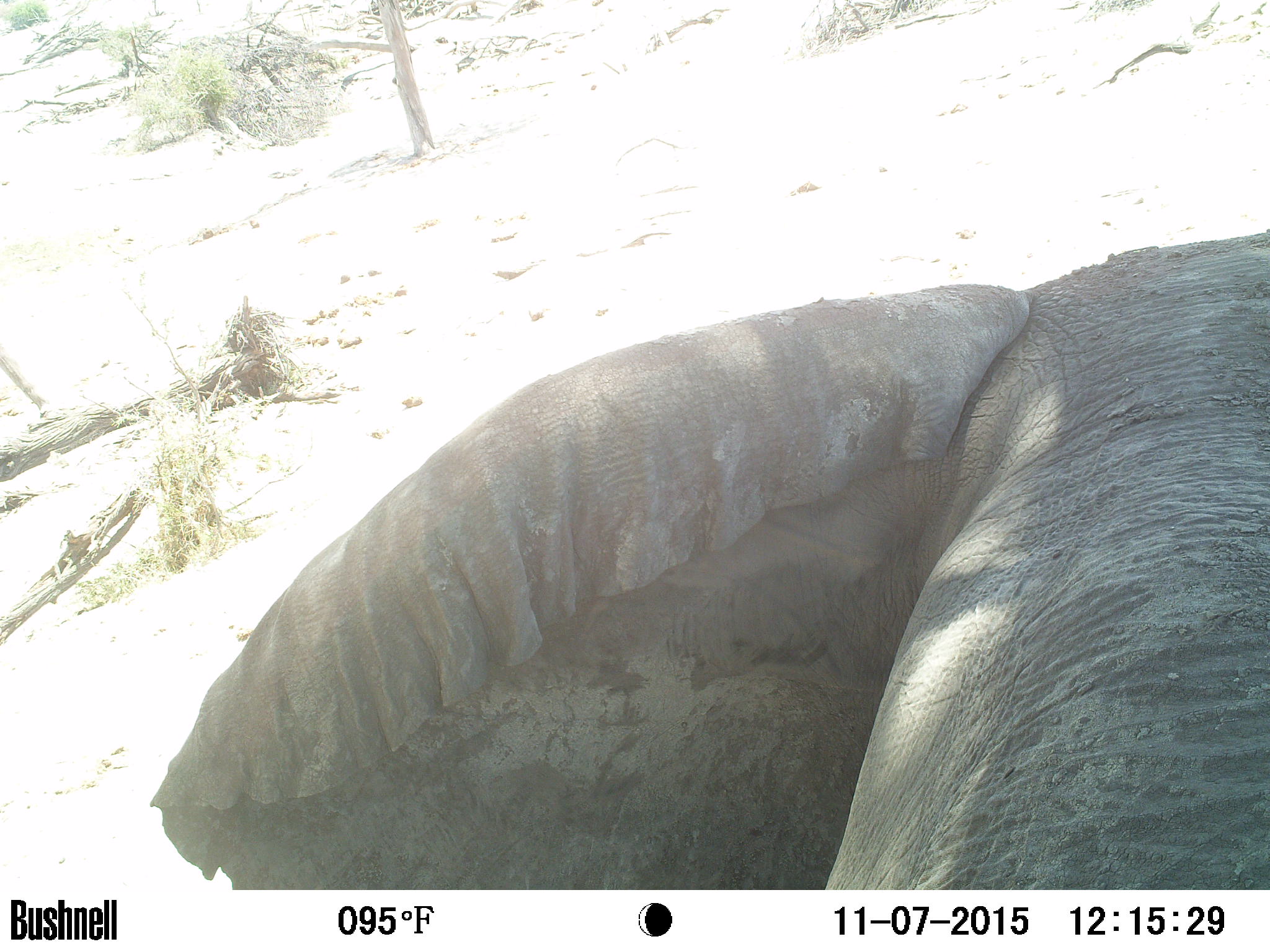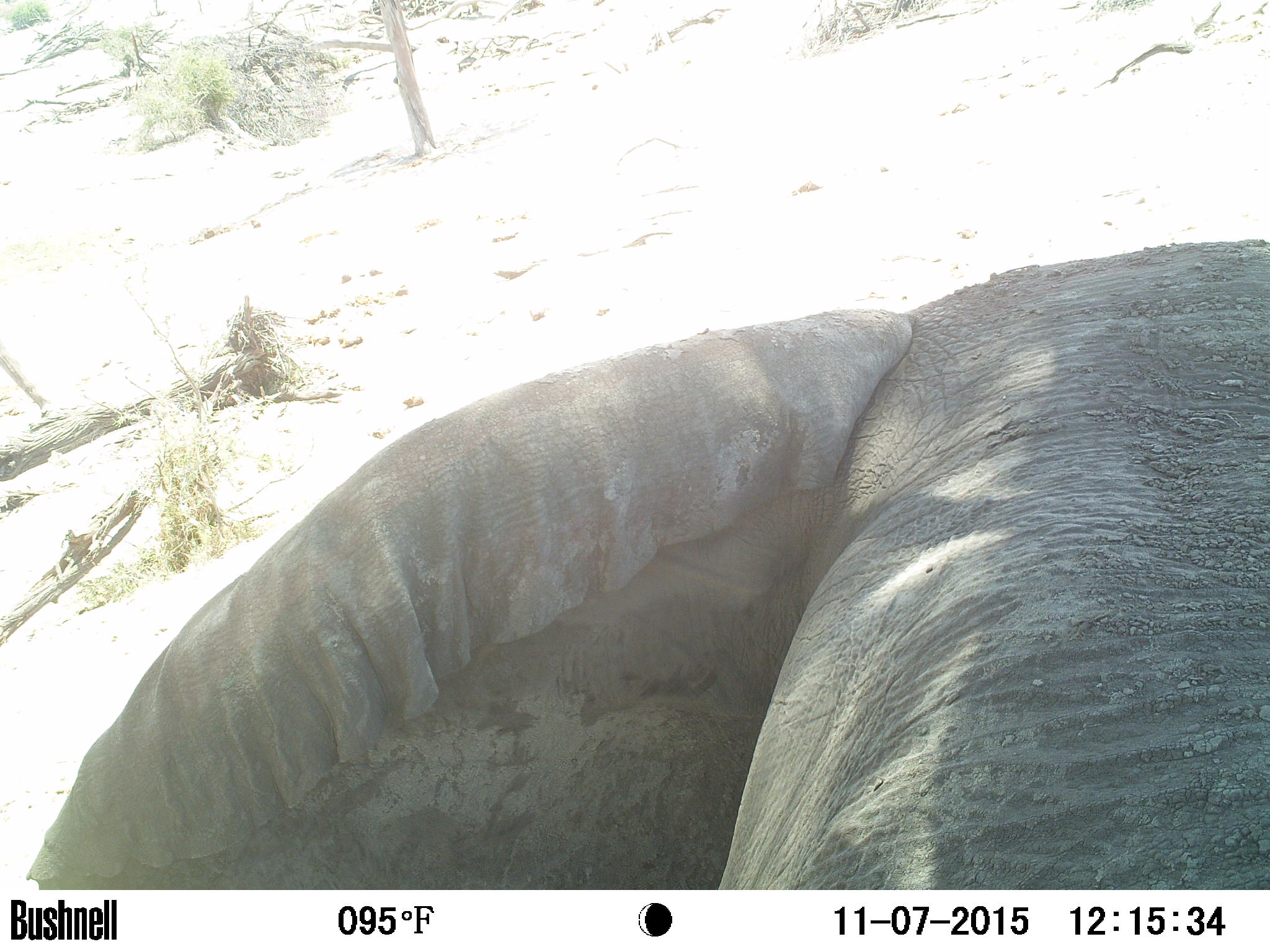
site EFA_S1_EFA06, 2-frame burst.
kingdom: Animalia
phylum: Chordata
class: Mammalia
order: Proboscidea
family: Elephantidae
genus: Loxodonta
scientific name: Loxodonta africana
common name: african bush elephant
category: elephant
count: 1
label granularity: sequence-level